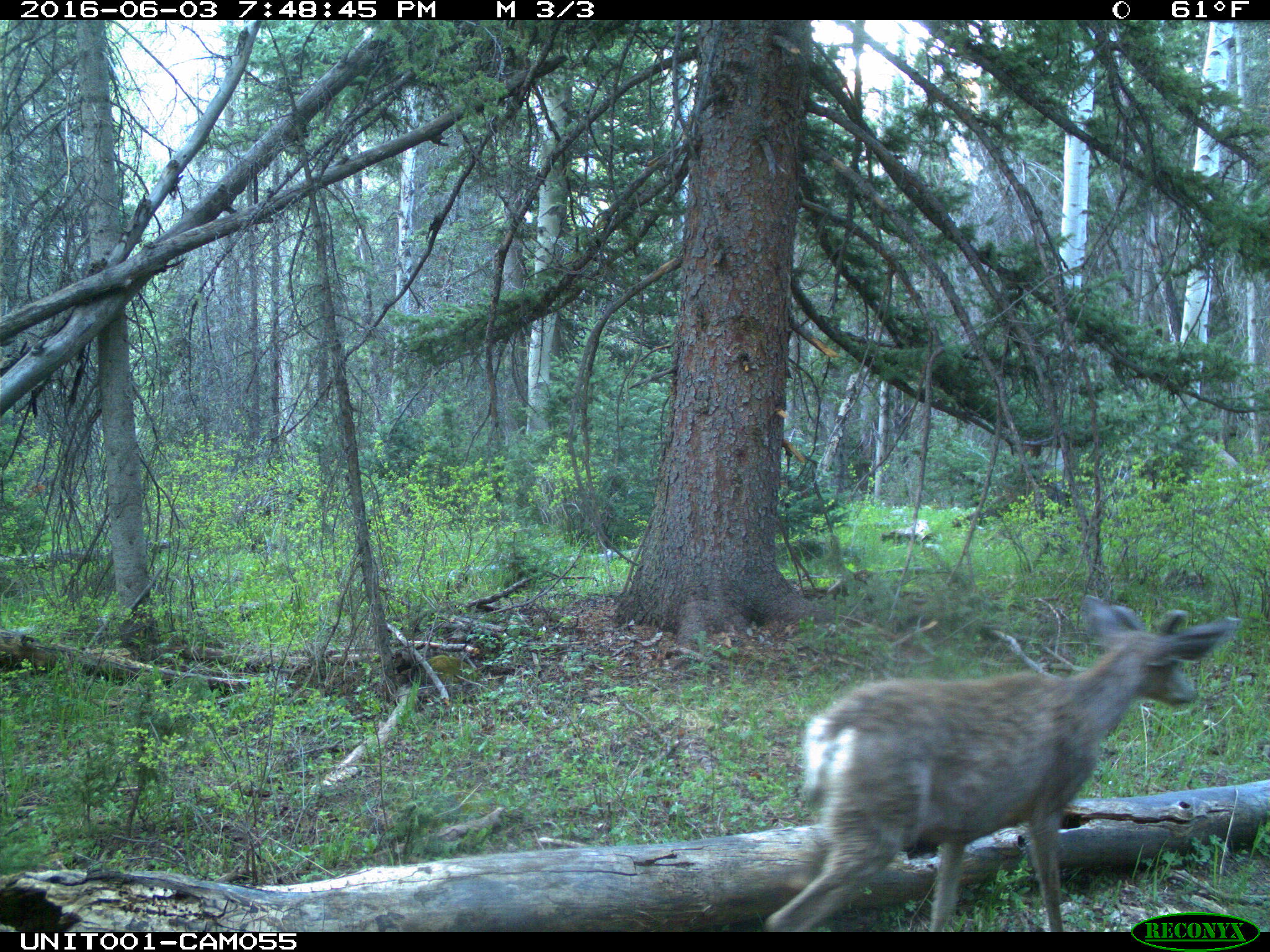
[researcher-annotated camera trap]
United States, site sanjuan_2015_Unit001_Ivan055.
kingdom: Animalia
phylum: Chordata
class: Mammalia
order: Artiodactyla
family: Cervidae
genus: Odocoileus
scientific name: Odocoileus hemionus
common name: mule deer